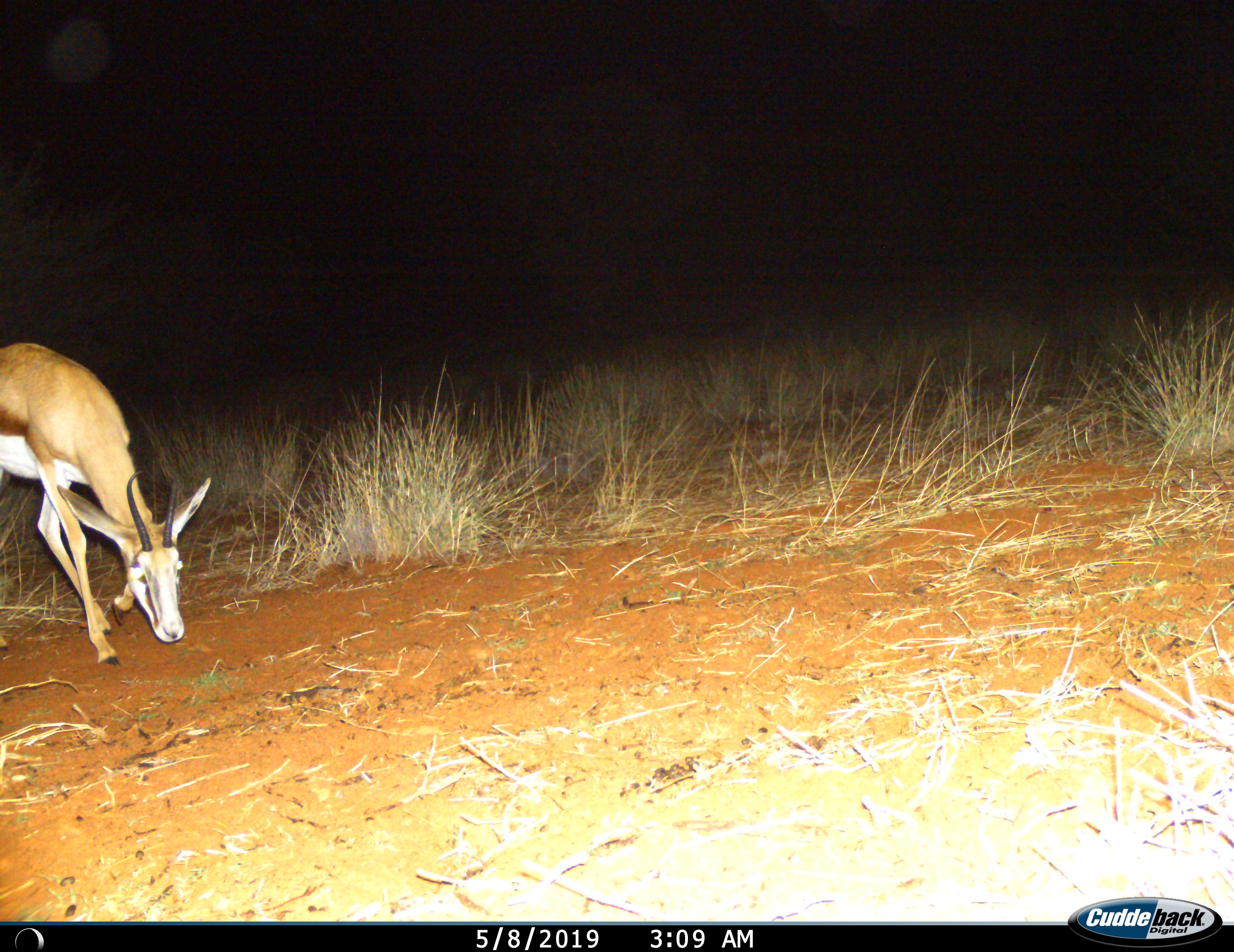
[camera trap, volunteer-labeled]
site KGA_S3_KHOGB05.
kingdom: Animalia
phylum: Chordata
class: Mammalia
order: Artiodactyla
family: Bovidae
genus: Antidorcas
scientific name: Antidorcas marsupialis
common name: springbok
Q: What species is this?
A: Springbok (Antidorcas marsupialis).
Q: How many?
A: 1.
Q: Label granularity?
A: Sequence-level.